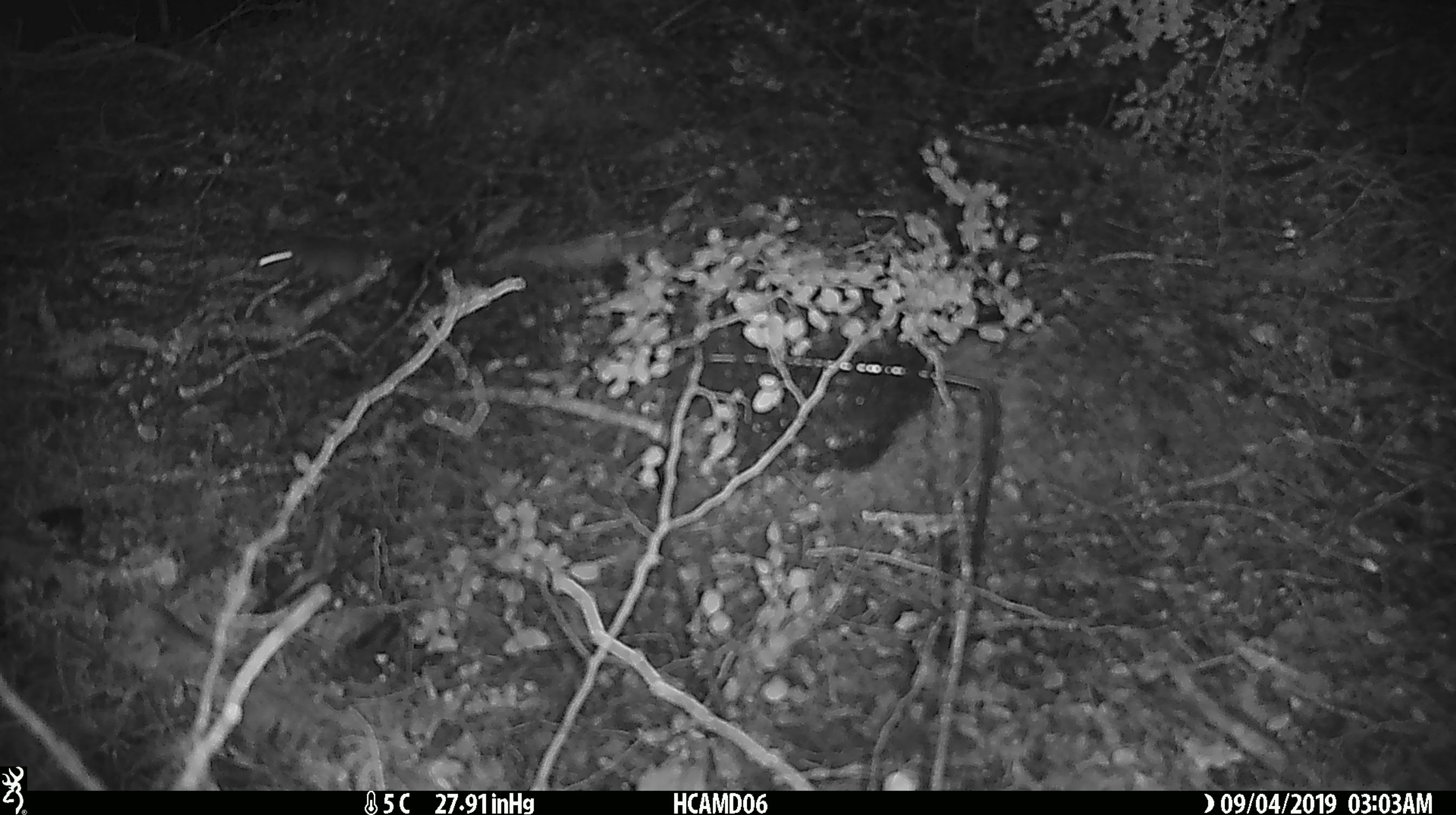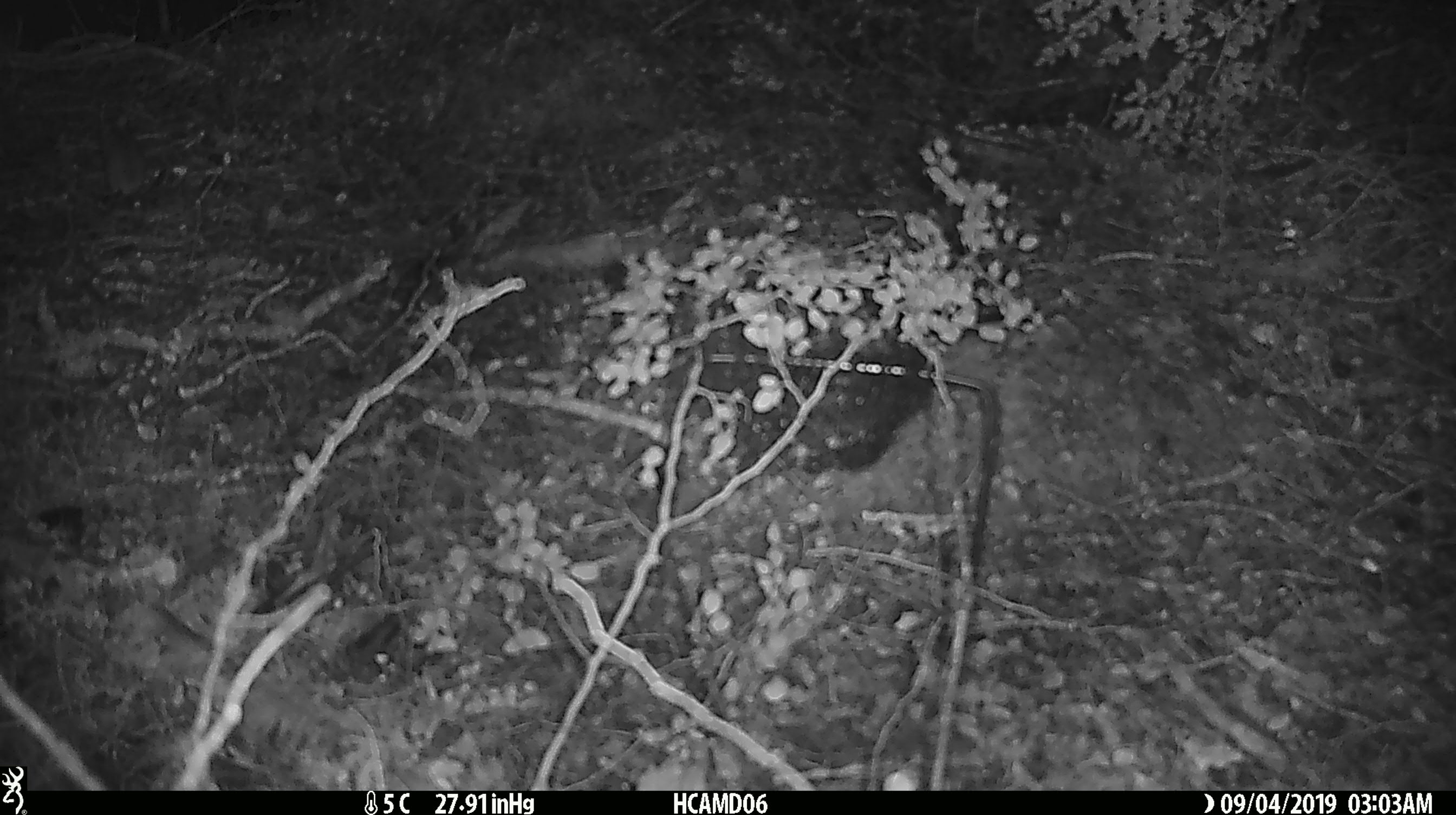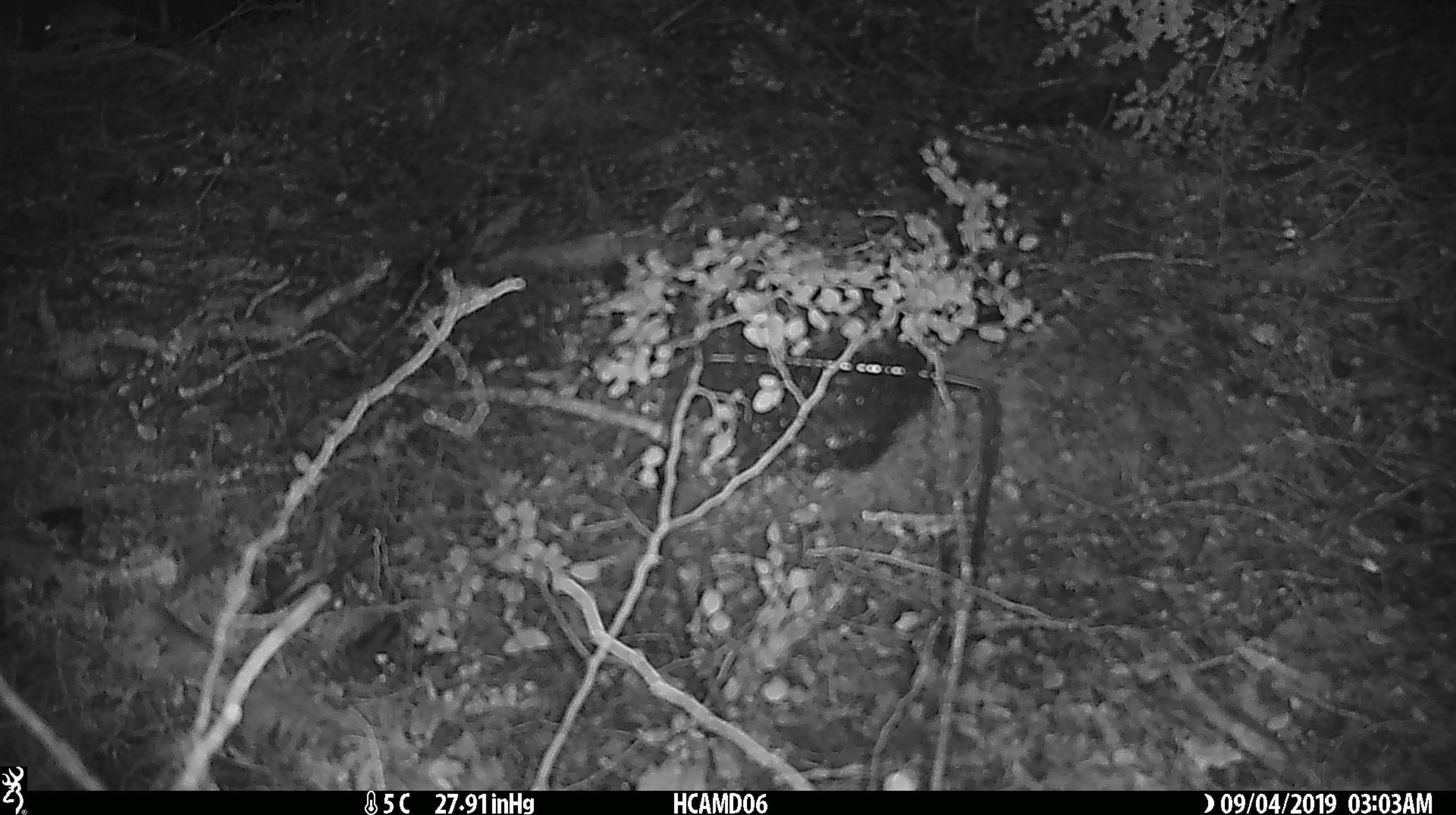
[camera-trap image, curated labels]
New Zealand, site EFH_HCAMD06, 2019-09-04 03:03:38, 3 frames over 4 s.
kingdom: Animalia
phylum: Chordata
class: Mammalia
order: Rodentia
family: Muridae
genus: Mus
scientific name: Mus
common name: mouse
Mouse (Mus).